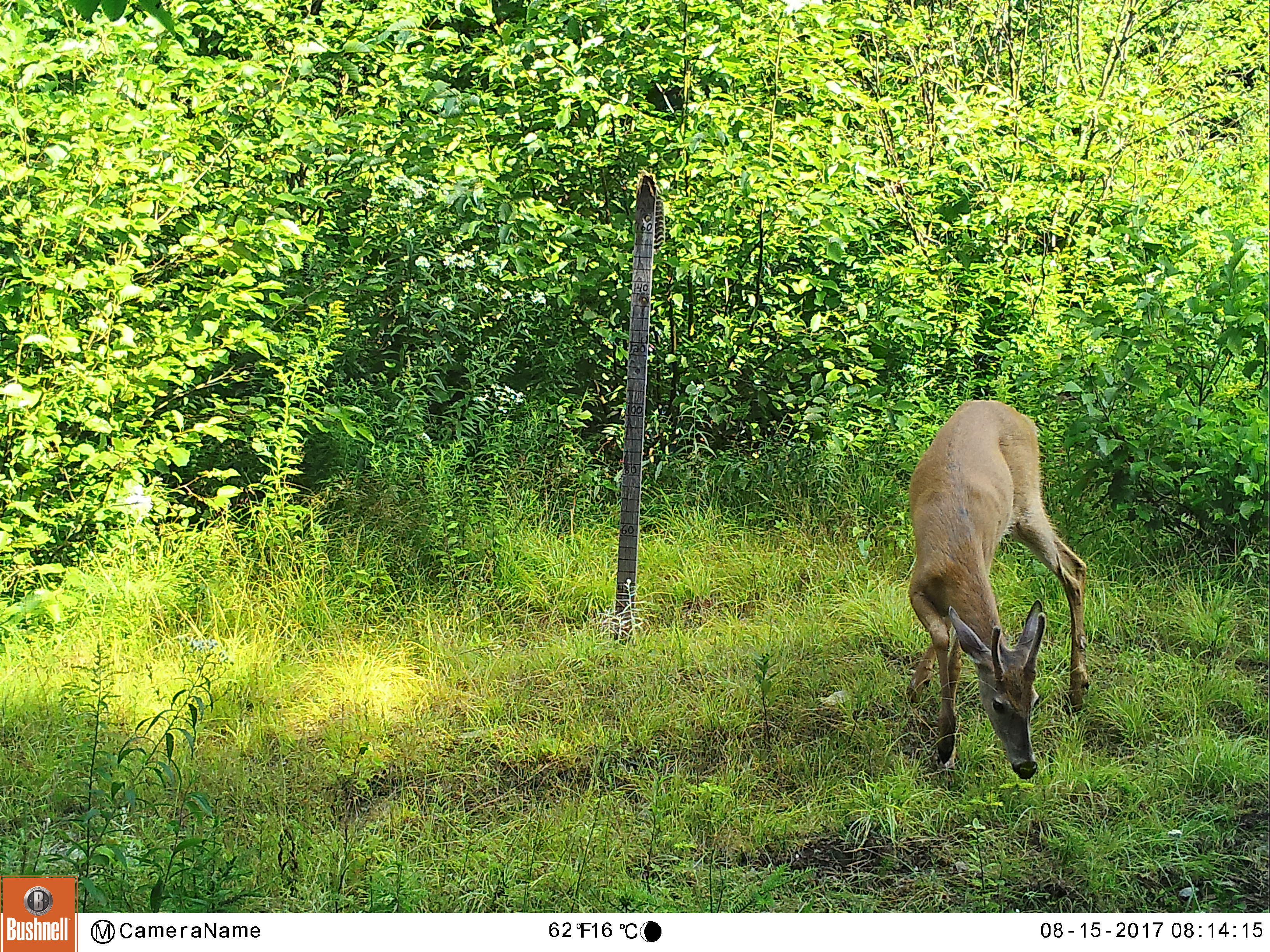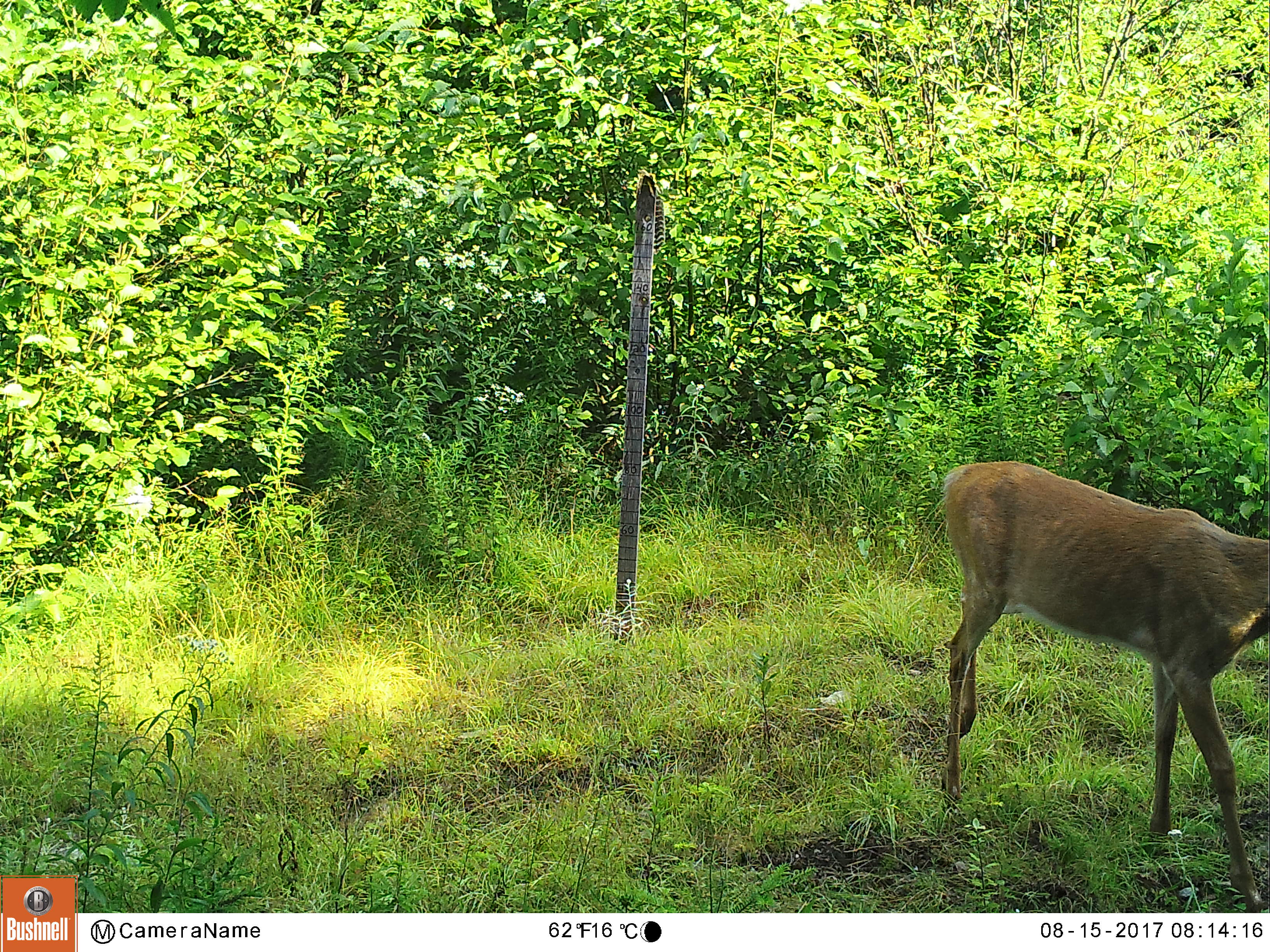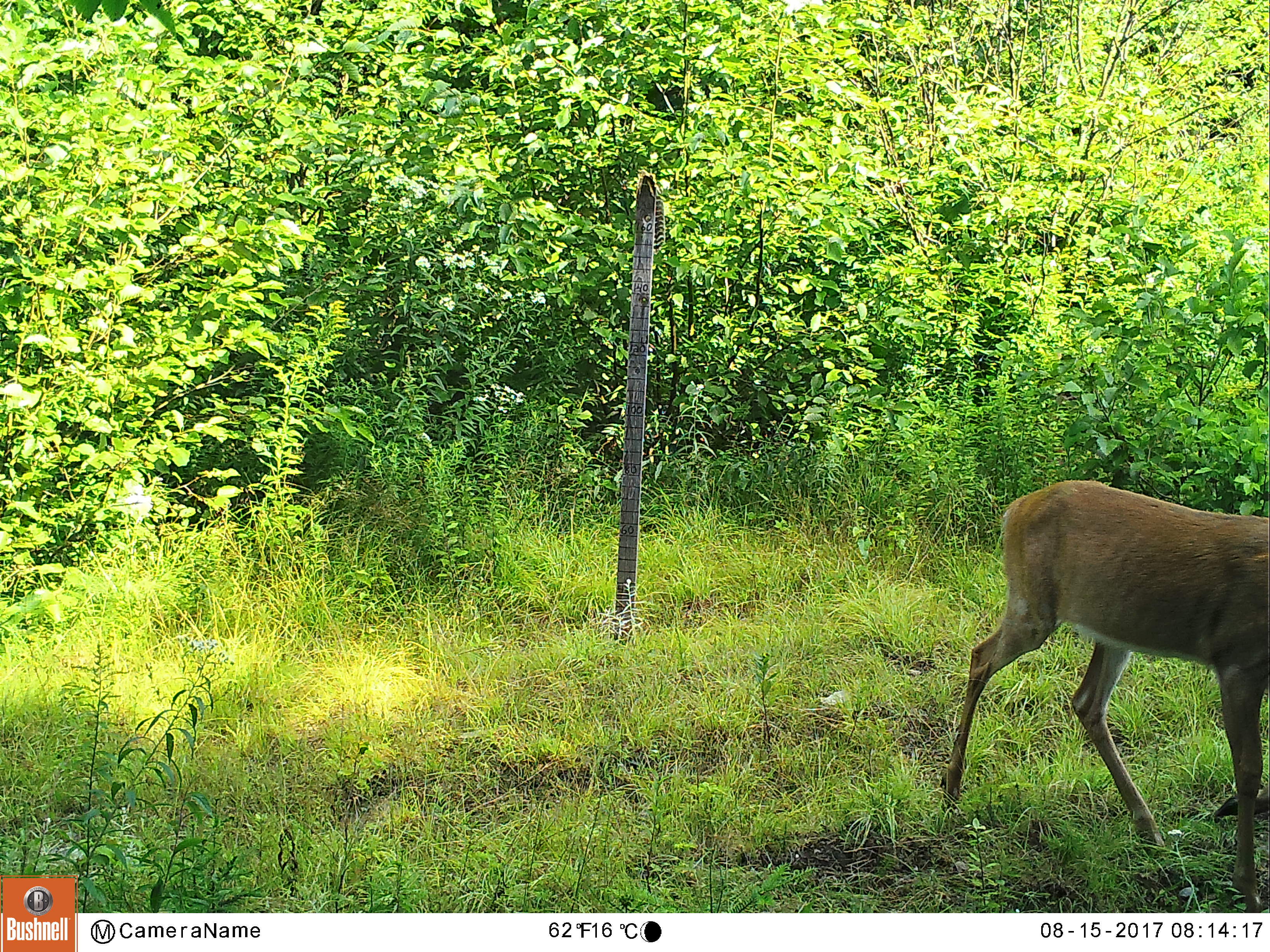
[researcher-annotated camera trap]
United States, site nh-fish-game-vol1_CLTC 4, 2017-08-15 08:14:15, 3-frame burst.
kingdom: Animalia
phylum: Chordata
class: Mammalia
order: Artiodactyla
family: Cervidae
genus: Odocoileus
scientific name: Odocoileus virginianus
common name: white-tailed deer